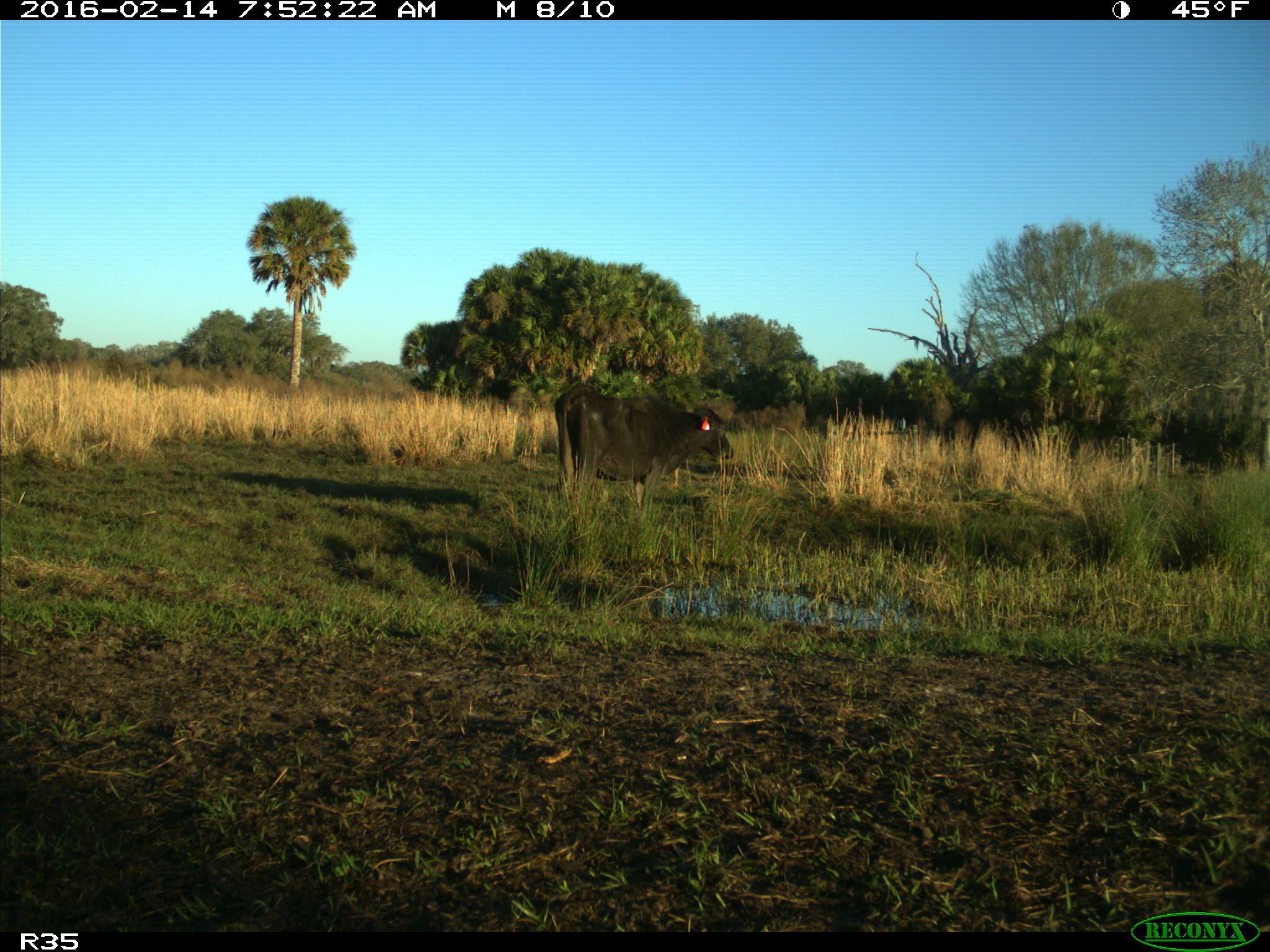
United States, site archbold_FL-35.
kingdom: Animalia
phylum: Chordata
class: Mammalia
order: Artiodactyla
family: Bovidae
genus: Bos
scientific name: Bos taurus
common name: domestic cow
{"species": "Bos taurus (domestic cow)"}